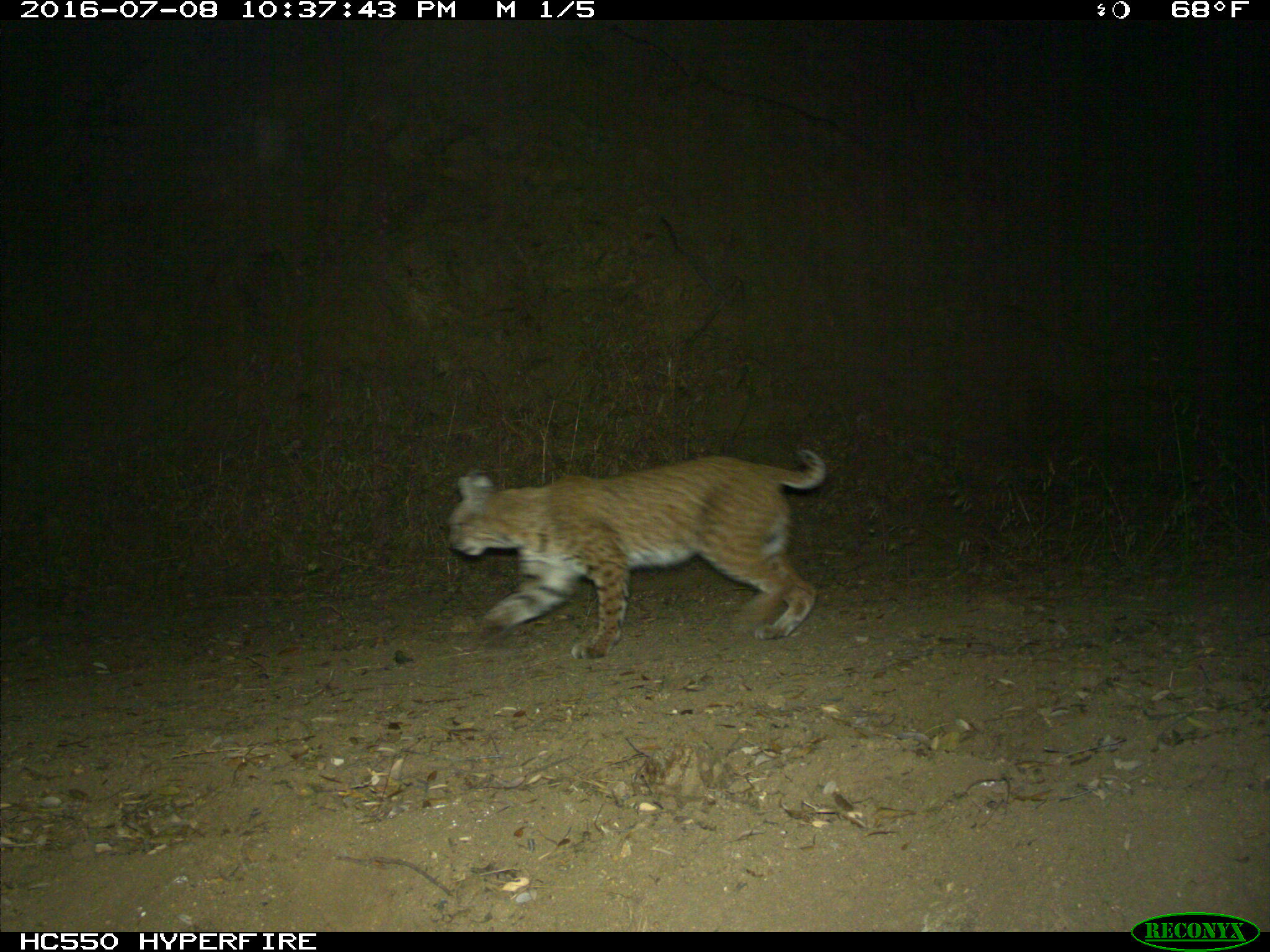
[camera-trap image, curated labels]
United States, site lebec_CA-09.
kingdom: Animalia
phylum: Chordata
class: Mammalia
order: Carnivora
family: Felidae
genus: Lynx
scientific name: Lynx rufus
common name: bobcat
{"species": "Lynx rufus (bobcat)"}